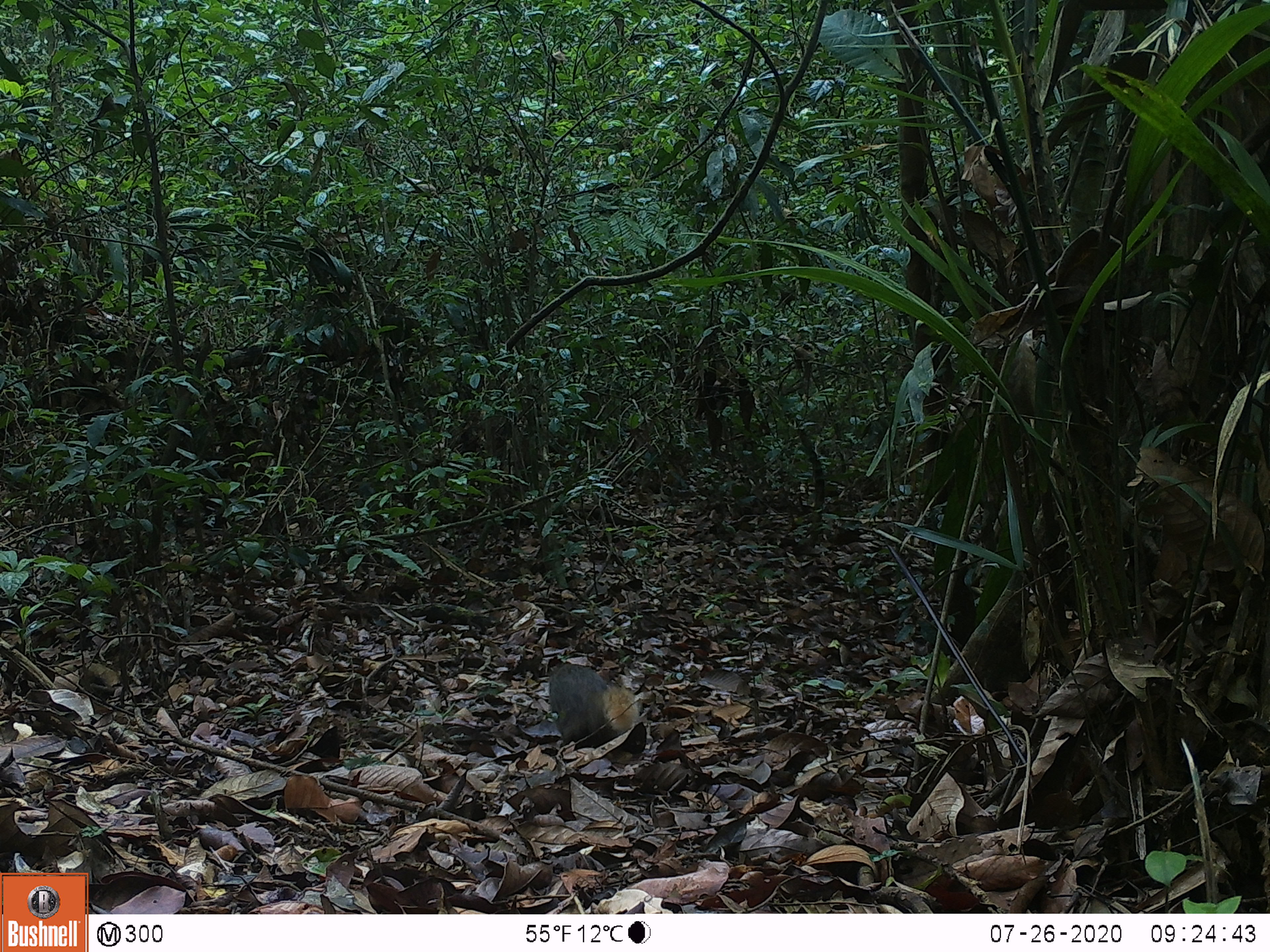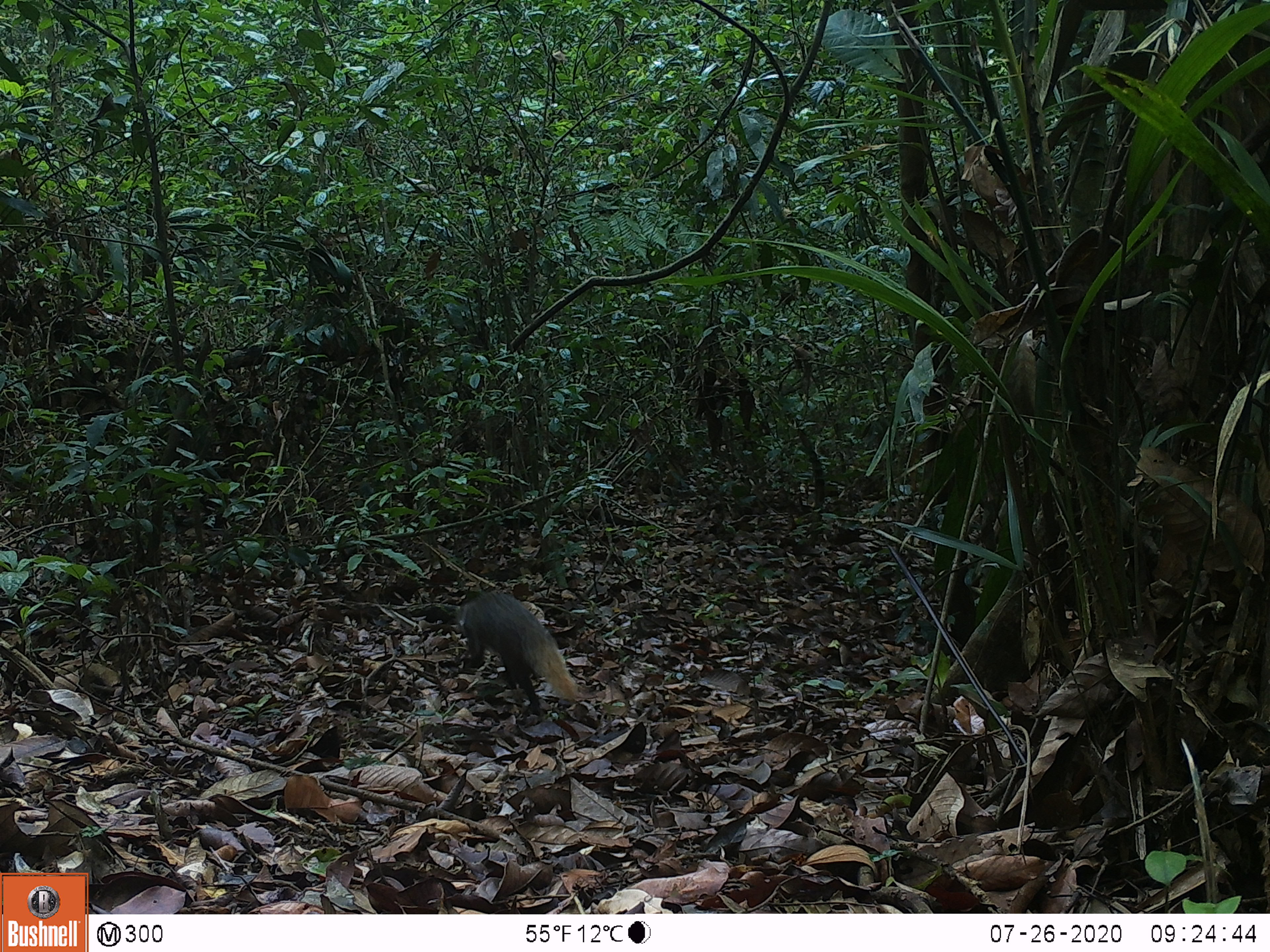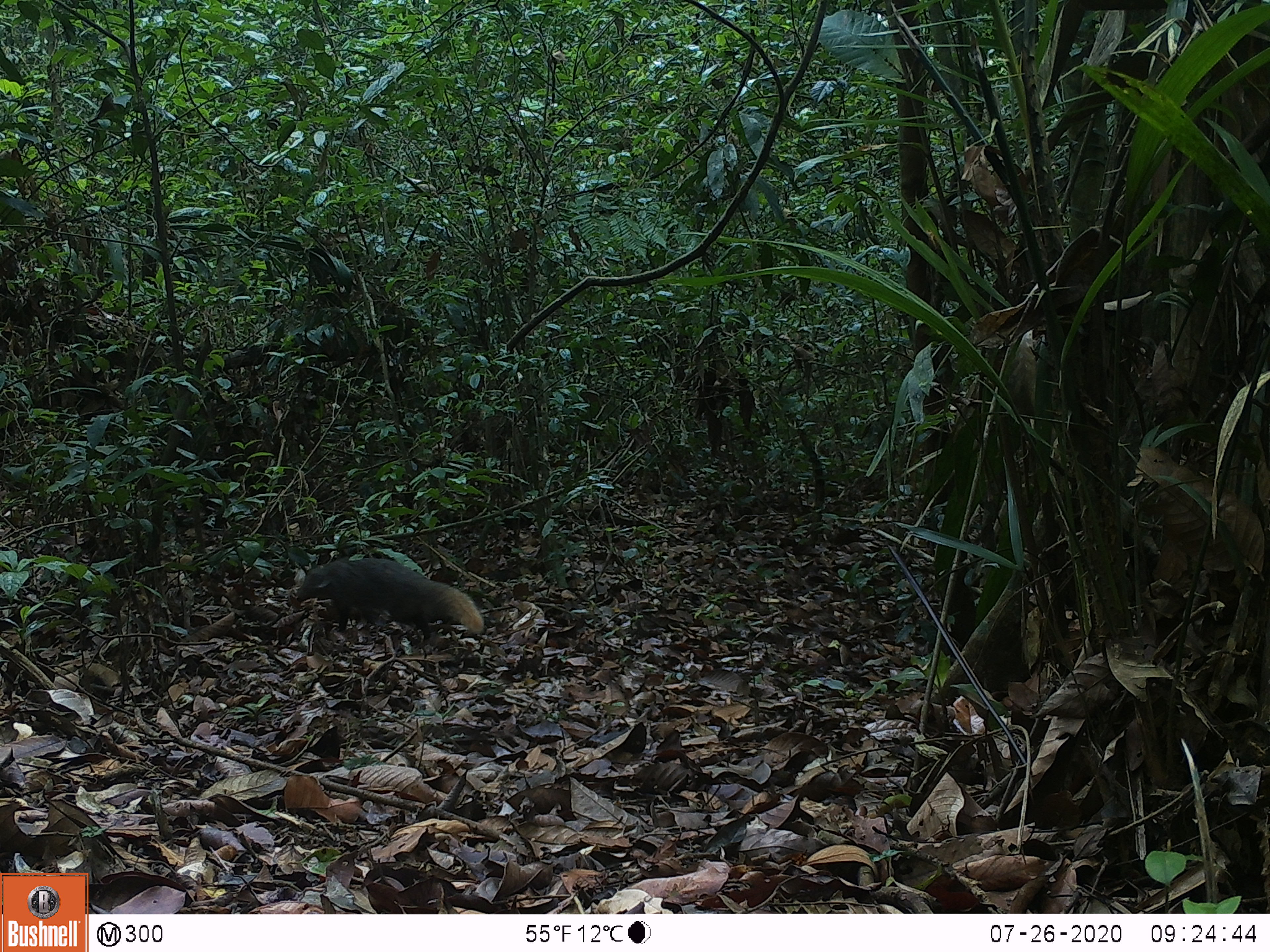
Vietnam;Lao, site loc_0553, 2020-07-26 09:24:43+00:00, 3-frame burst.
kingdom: Animalia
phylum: Chordata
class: Mammalia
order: Carnivora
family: Herpestidae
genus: Urva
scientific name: Urva urva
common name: crab-eating mongoose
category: crab eating mongoose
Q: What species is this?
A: Crab eating mongoose (crab-eating mongoose) (Urva urva).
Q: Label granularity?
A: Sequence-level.